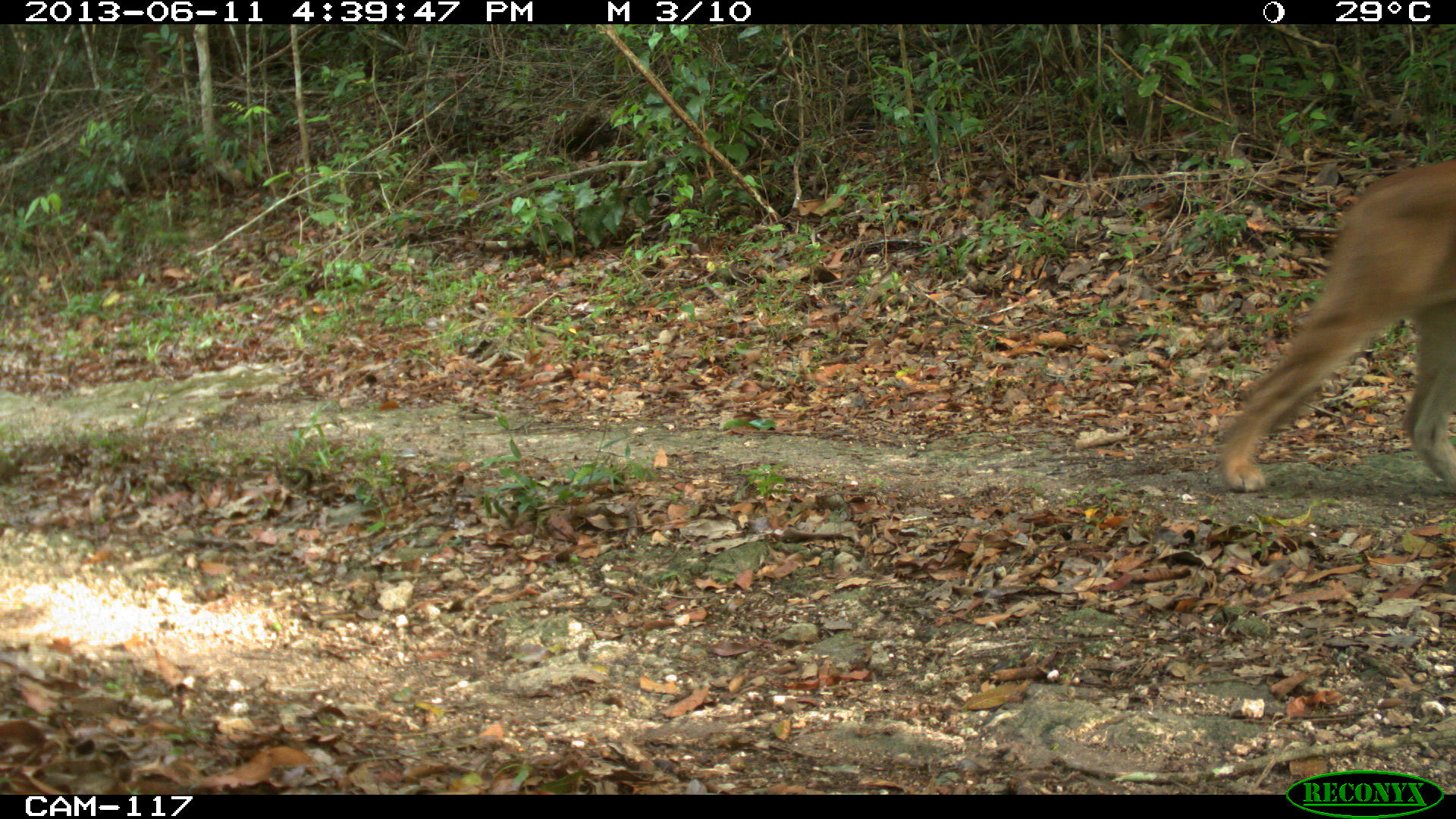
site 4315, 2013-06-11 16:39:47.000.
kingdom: Animalia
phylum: Chordata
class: Mammalia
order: Carnivora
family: Felidae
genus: Puma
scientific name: Puma concolor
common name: mountain lion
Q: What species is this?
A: Puma concolor (mountain lion).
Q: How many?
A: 1.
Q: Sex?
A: Male.